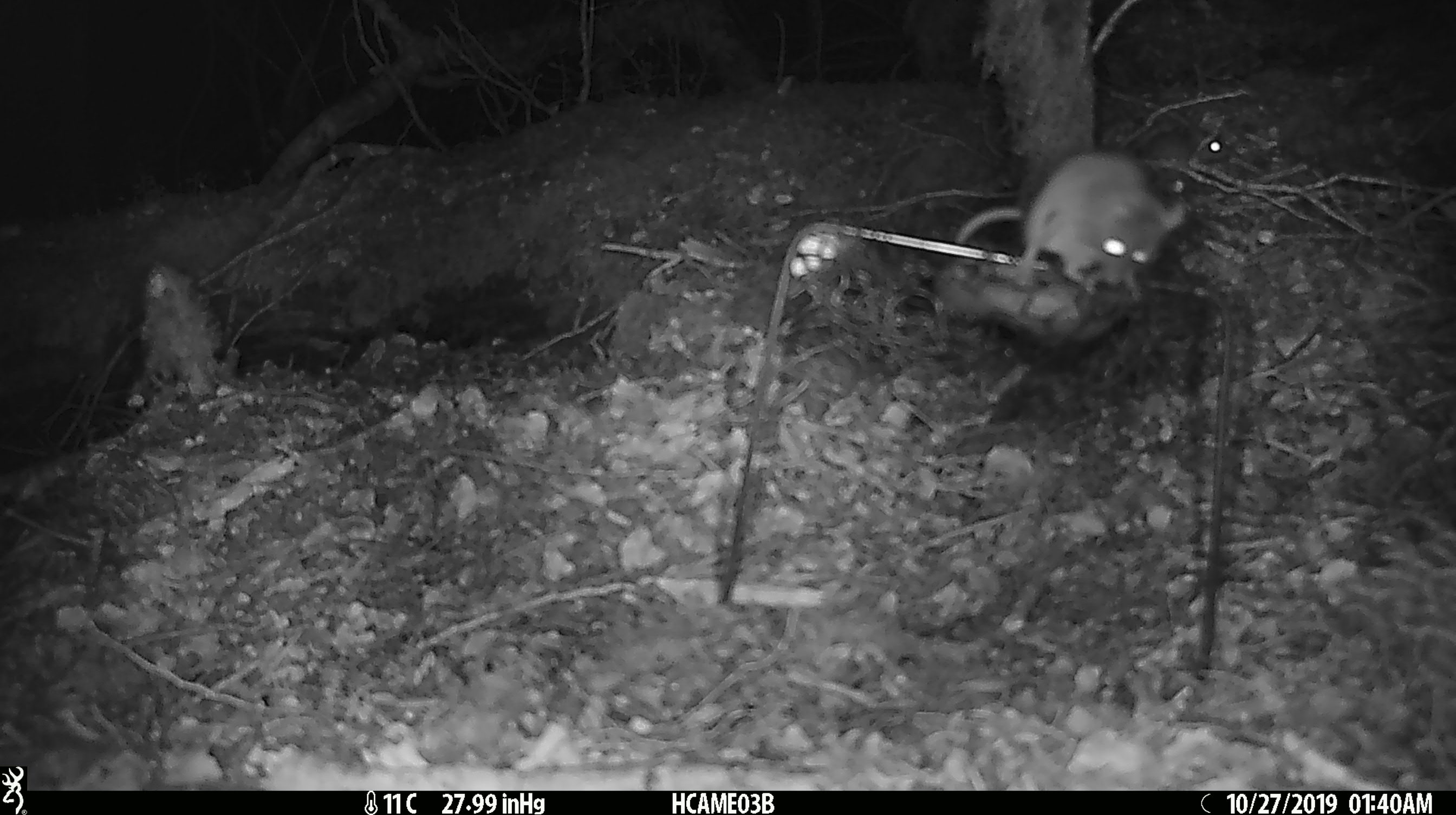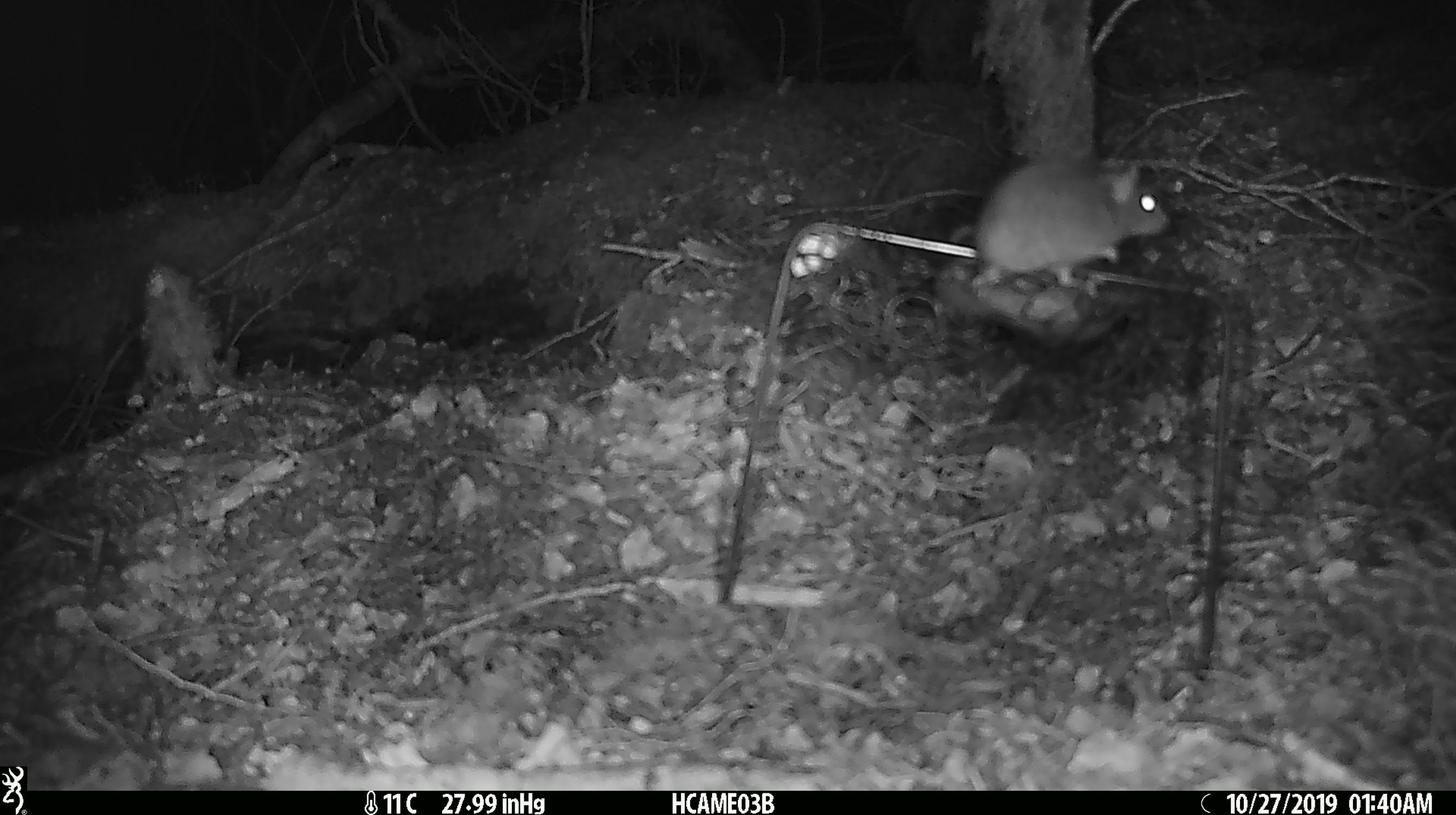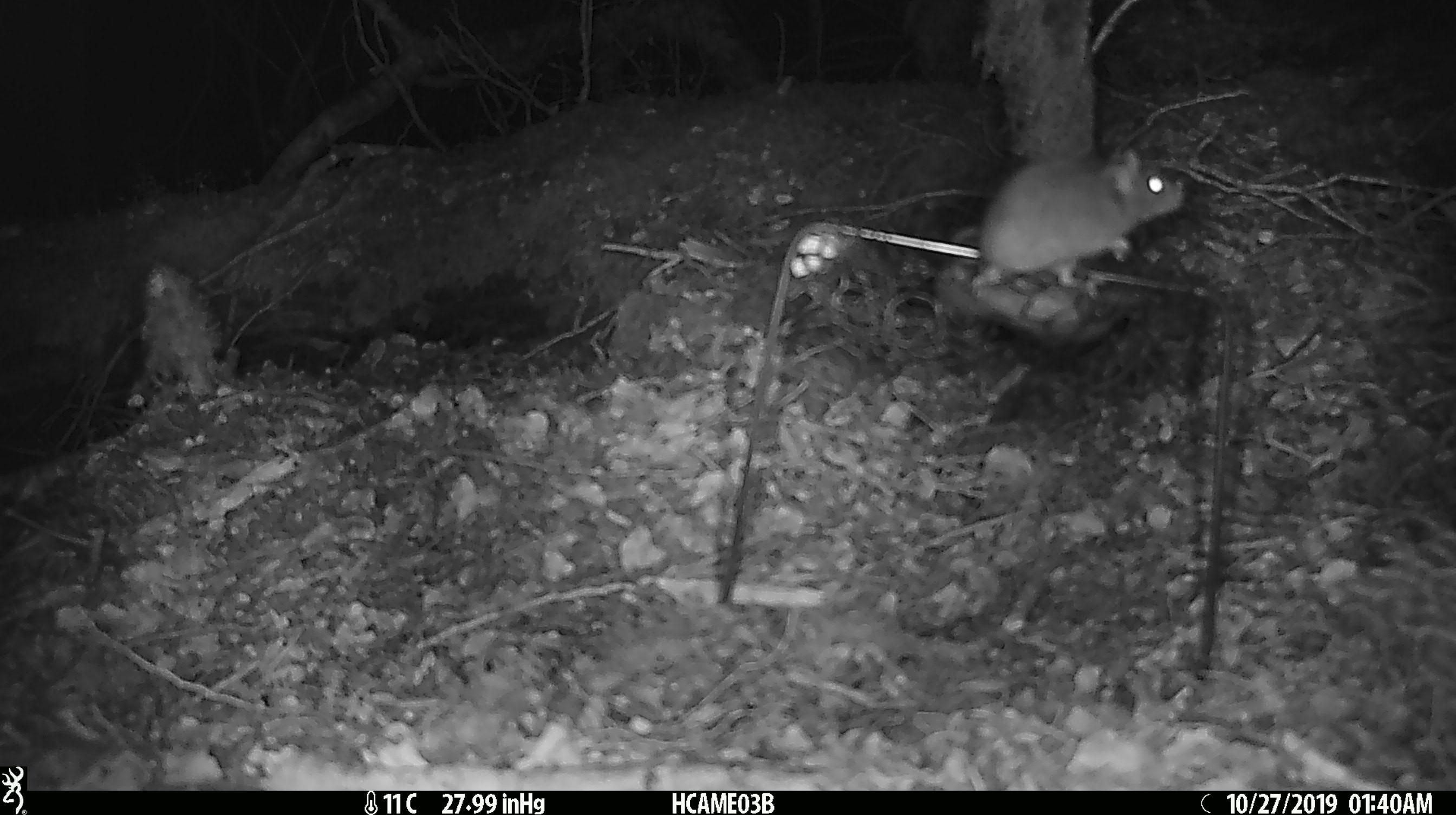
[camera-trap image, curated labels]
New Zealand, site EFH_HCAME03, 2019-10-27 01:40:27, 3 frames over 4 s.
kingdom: Animalia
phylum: Chordata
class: Mammalia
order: Rodentia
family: Muridae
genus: Mus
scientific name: Mus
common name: mouse